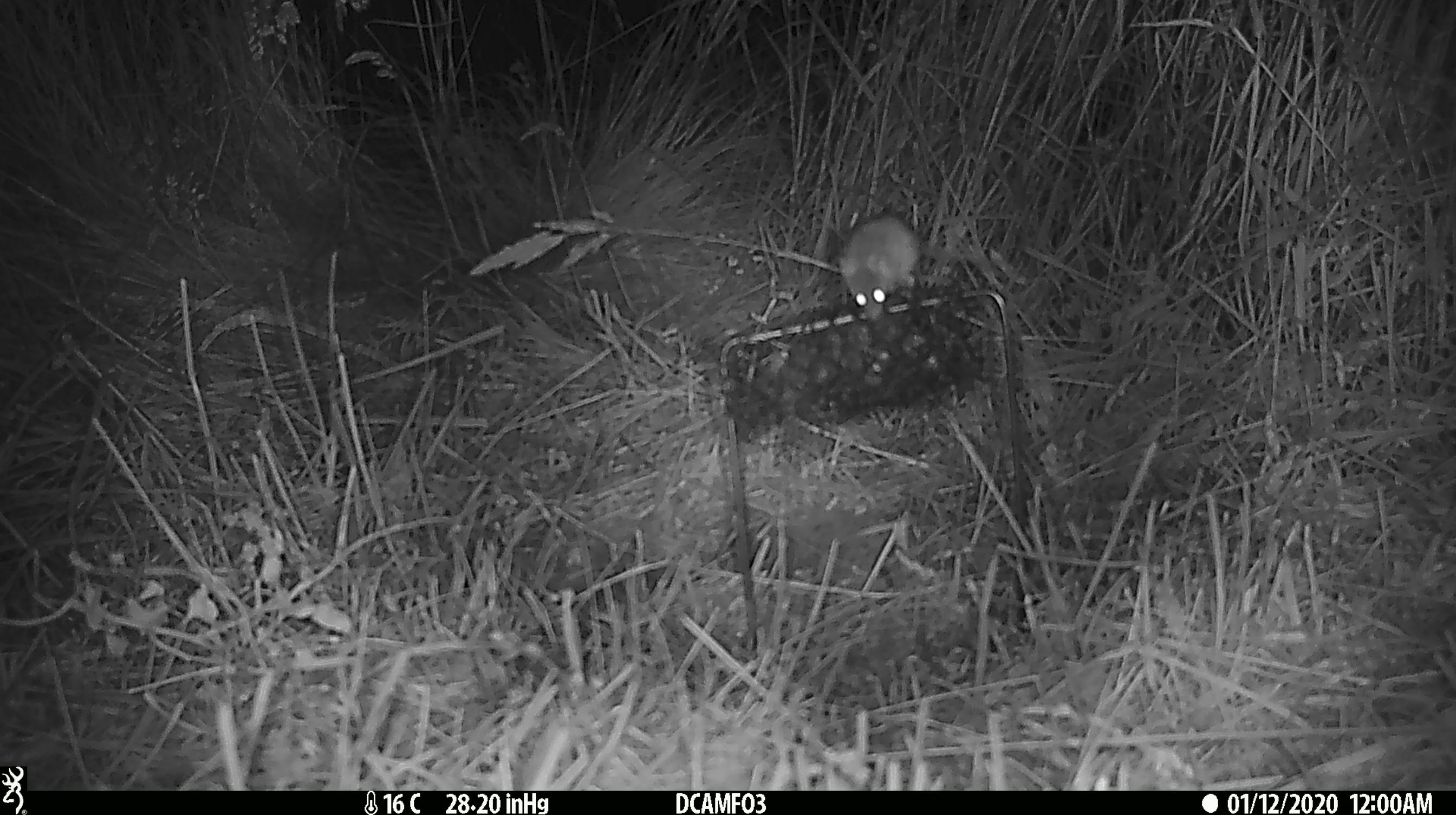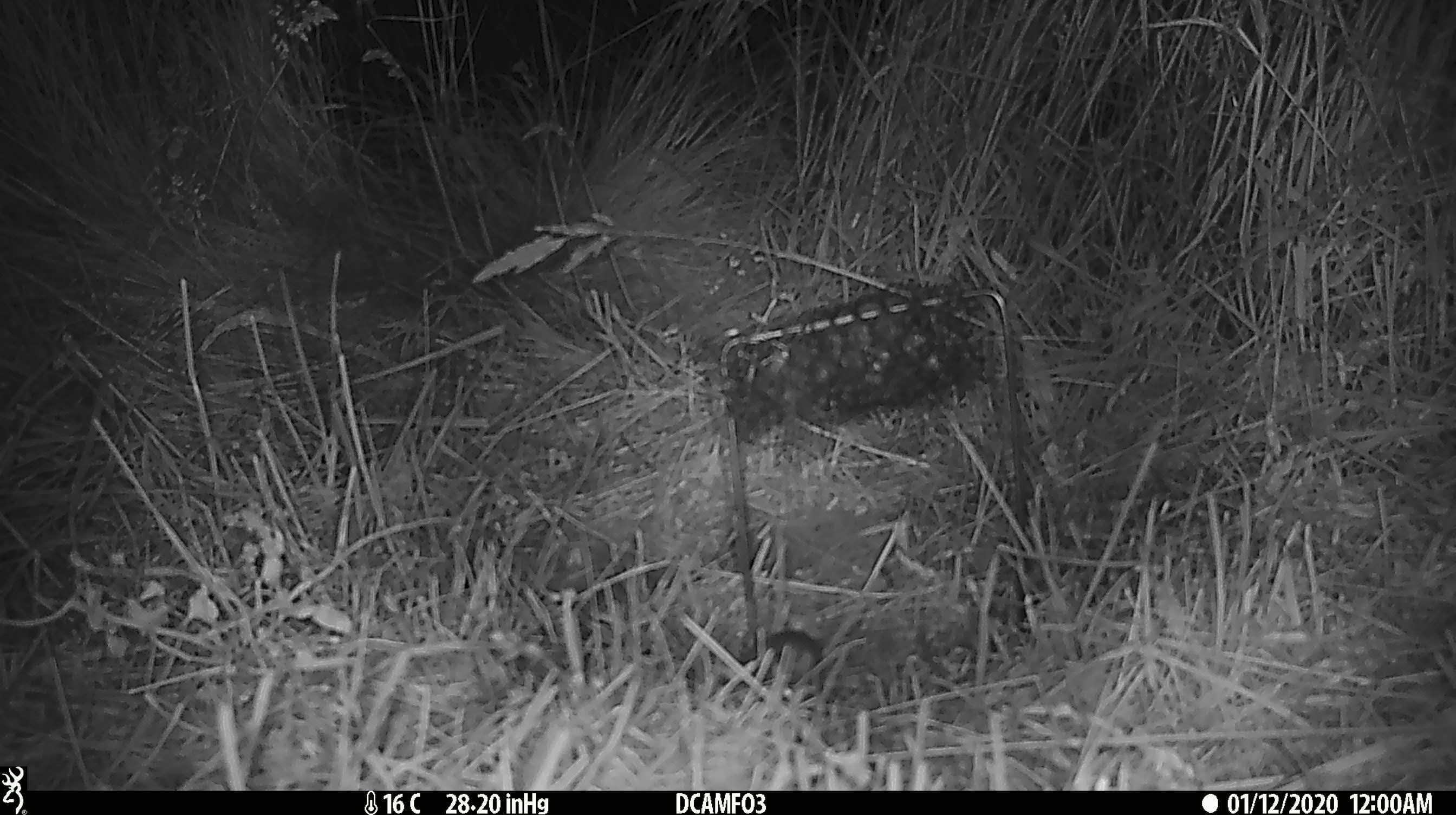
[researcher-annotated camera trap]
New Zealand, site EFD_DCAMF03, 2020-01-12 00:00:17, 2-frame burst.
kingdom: Animalia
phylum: Chordata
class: Mammalia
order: Rodentia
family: Muridae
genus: Mus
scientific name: Mus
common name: mouse